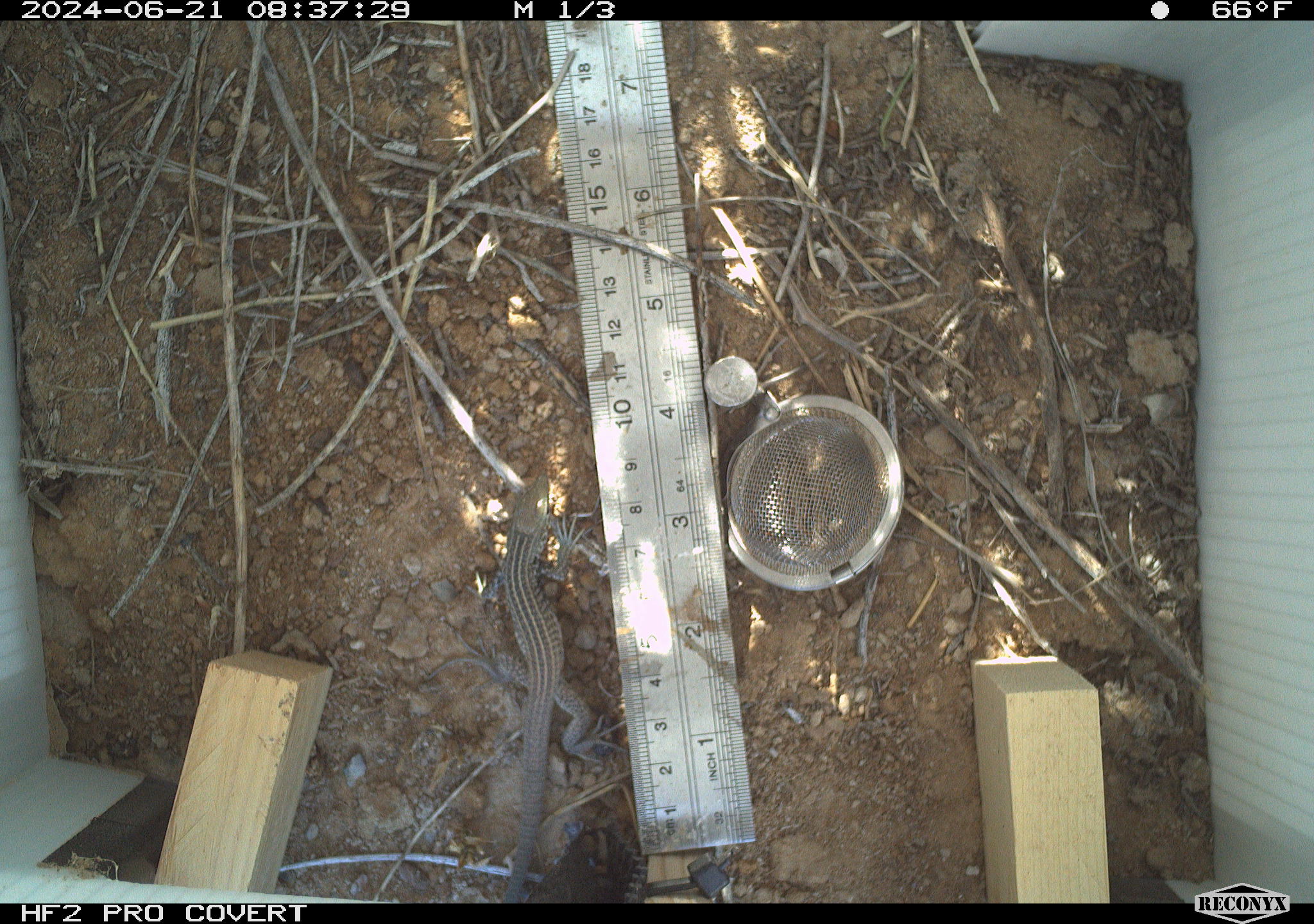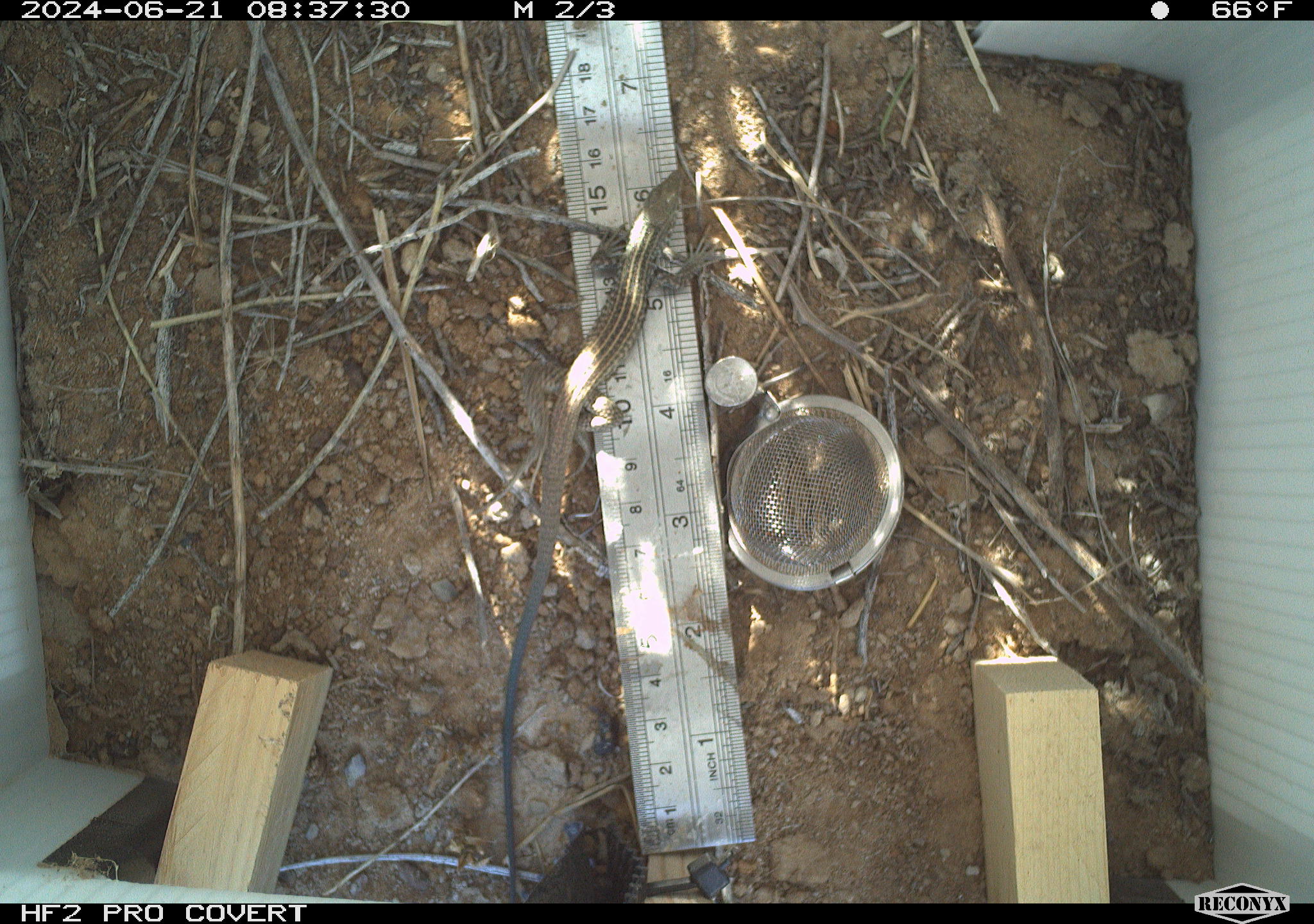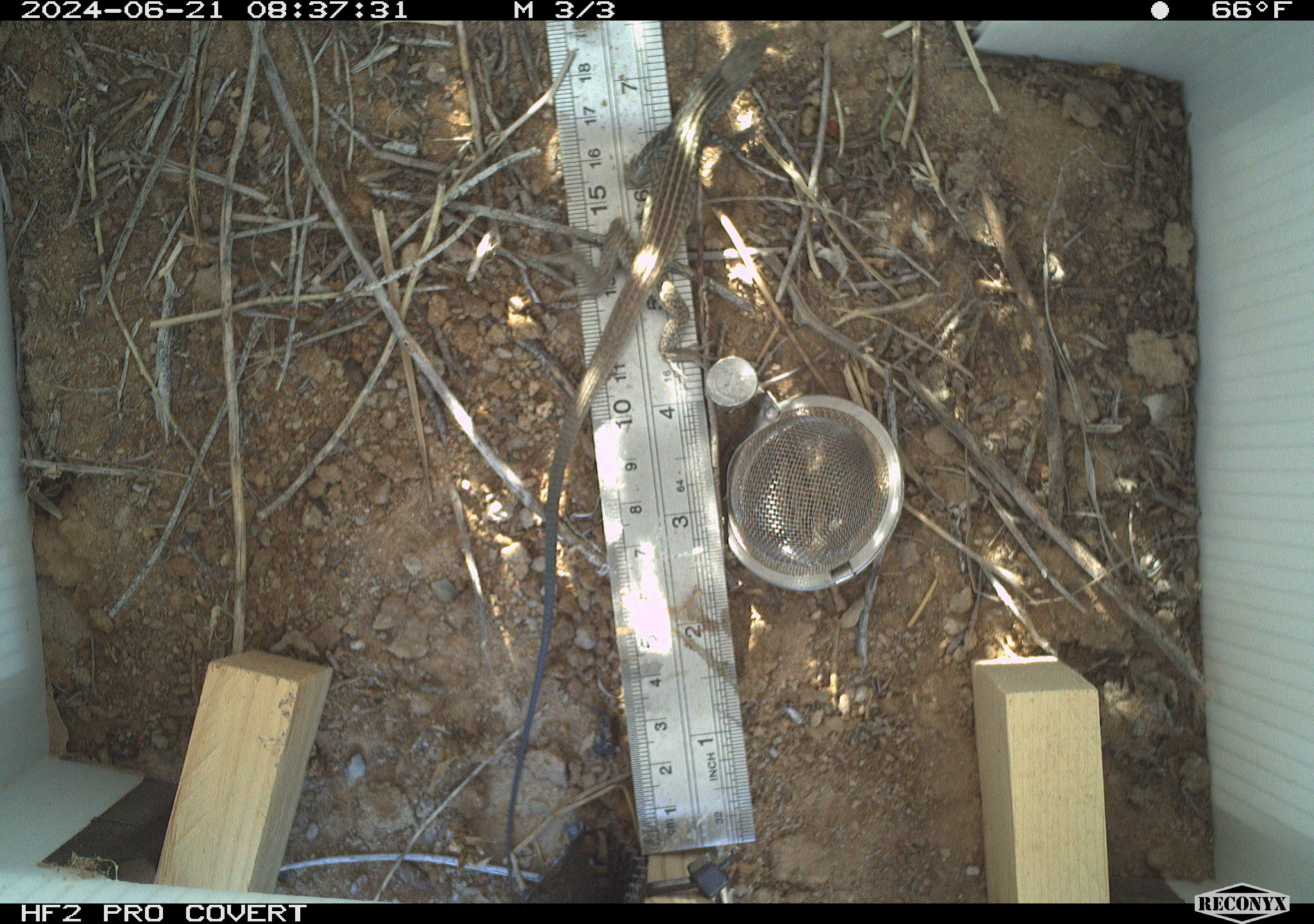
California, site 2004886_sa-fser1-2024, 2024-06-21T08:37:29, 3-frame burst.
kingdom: Animalia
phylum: Chordata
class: Reptilia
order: Squamata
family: Teiidae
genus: Aspidoscelis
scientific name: Aspidoscelis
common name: whiptail lizards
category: aspidoscelis species